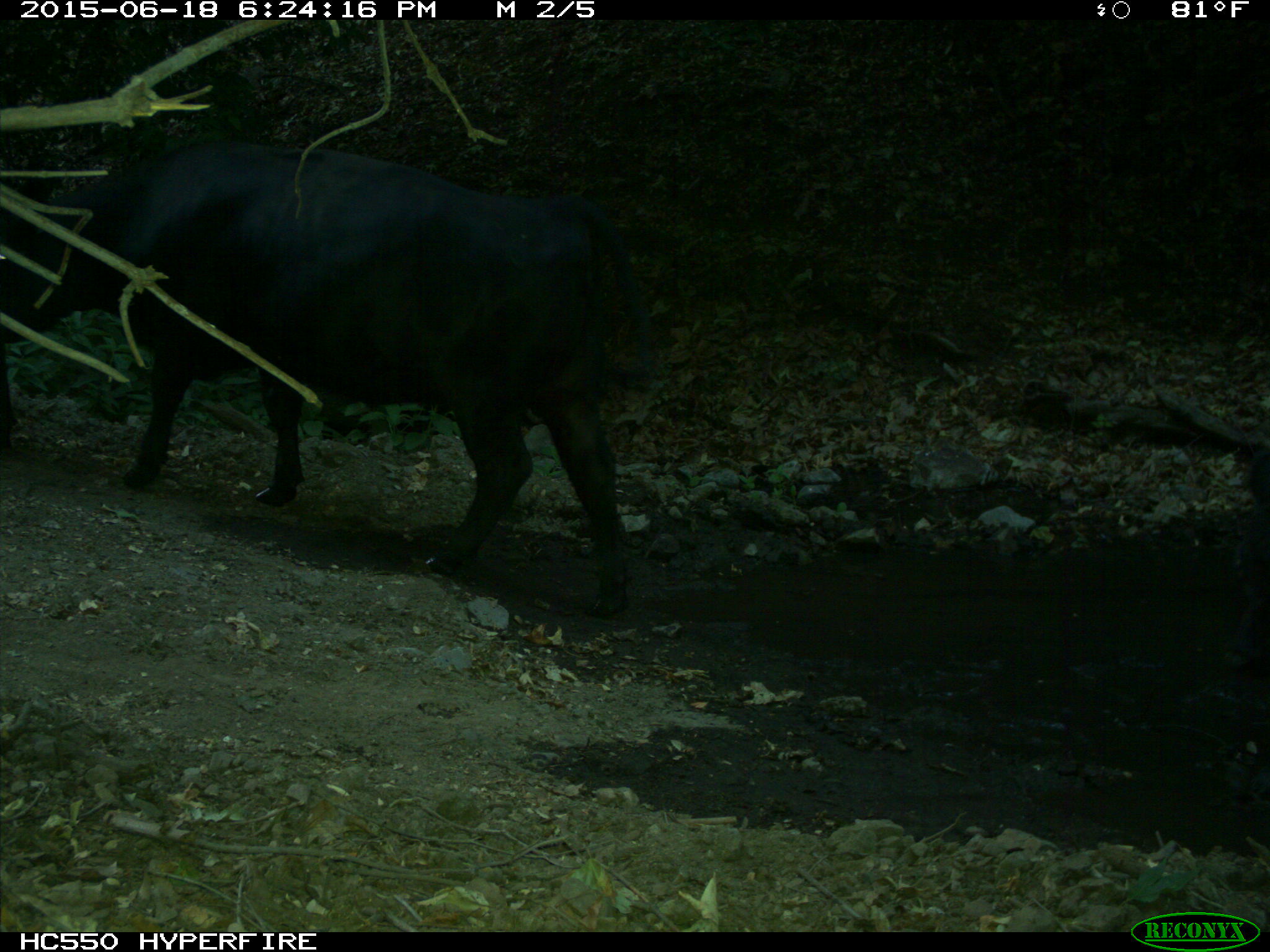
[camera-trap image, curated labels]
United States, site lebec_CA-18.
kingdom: Animalia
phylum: Chordata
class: Mammalia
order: Artiodactyla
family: Bovidae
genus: Bos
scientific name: Bos taurus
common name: domestic cow